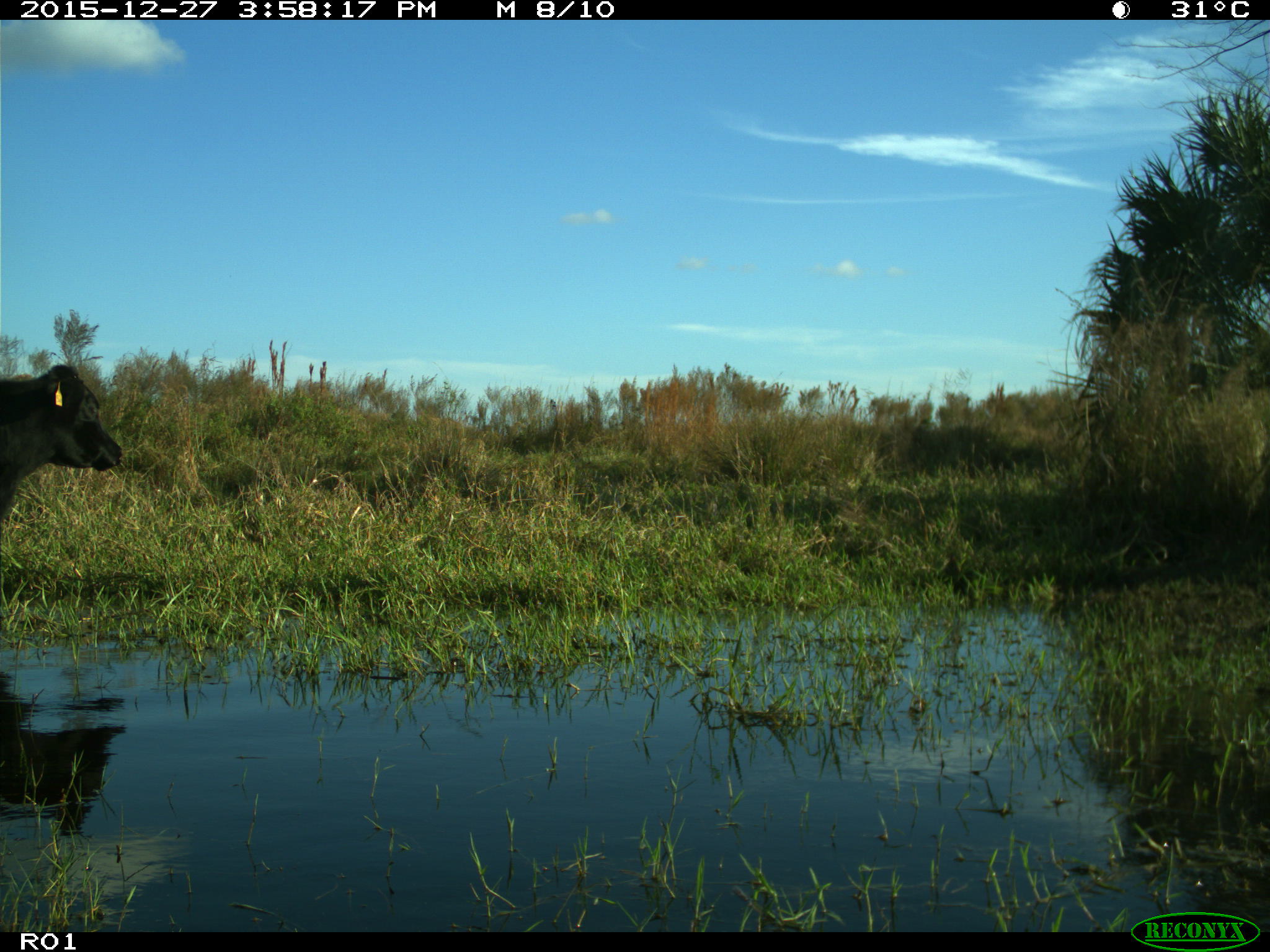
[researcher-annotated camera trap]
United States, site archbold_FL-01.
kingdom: Animalia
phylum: Chordata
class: Mammalia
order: Artiodactyla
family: Bovidae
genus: Bos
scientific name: Bos taurus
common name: domestic cow